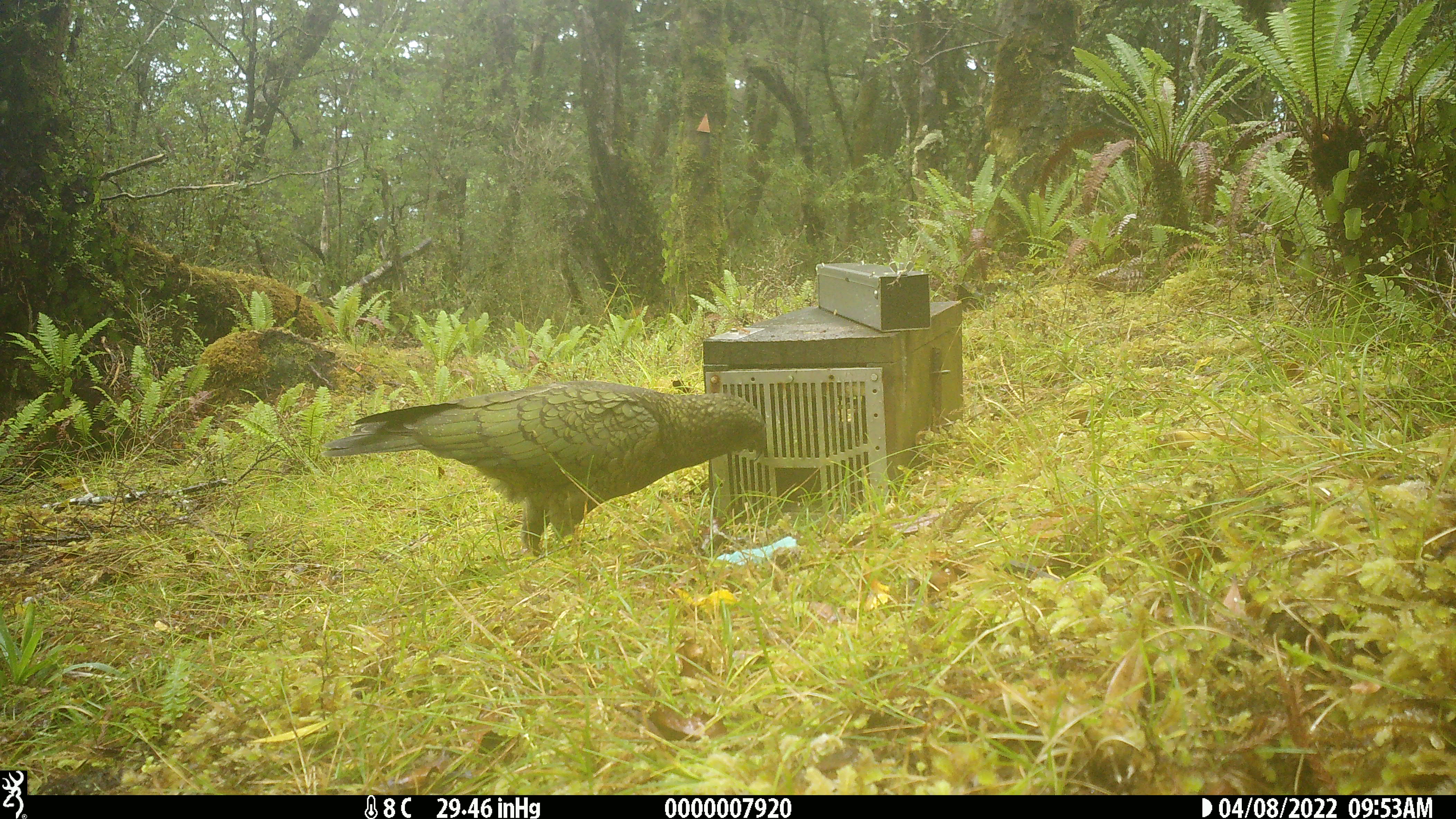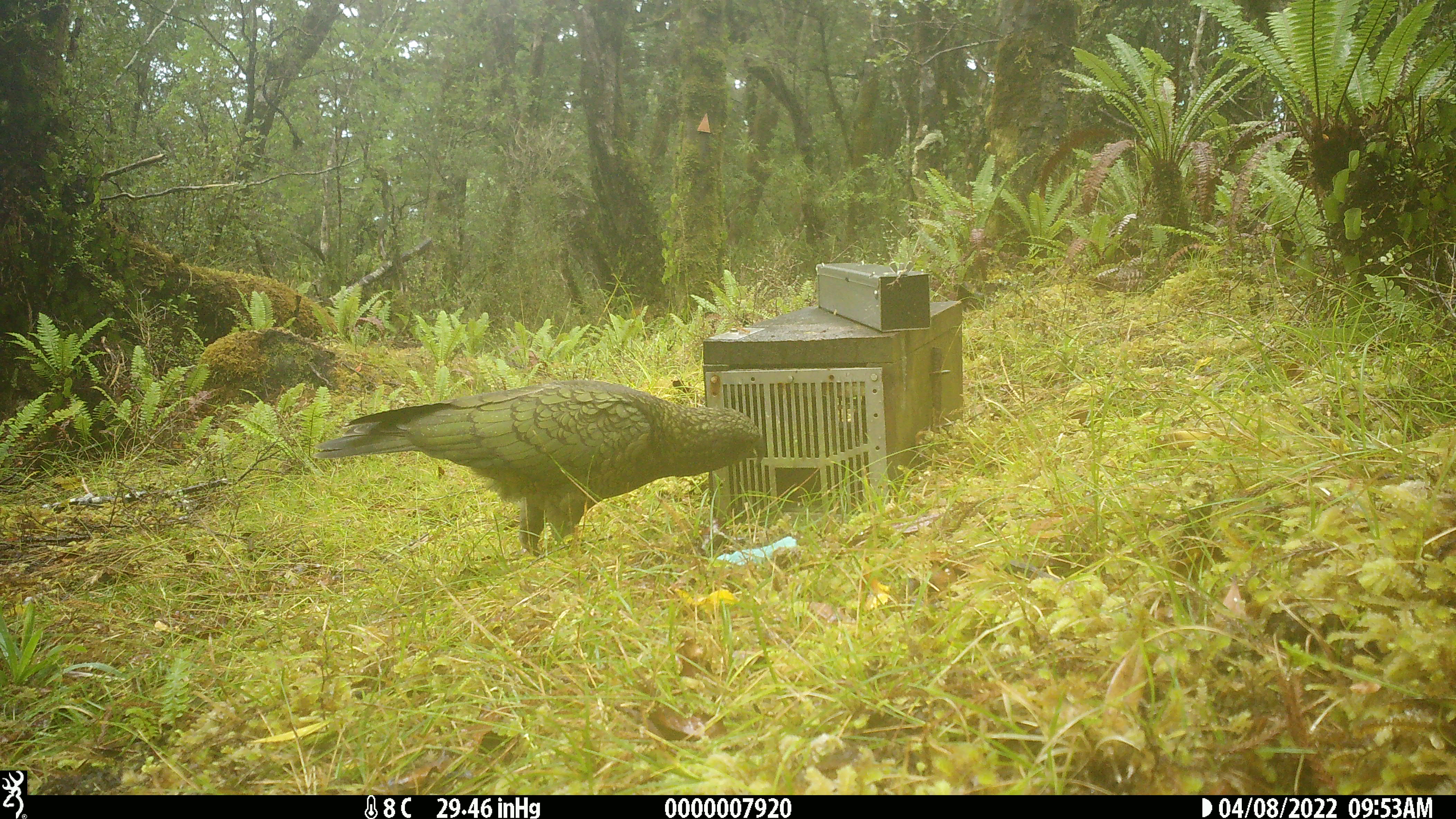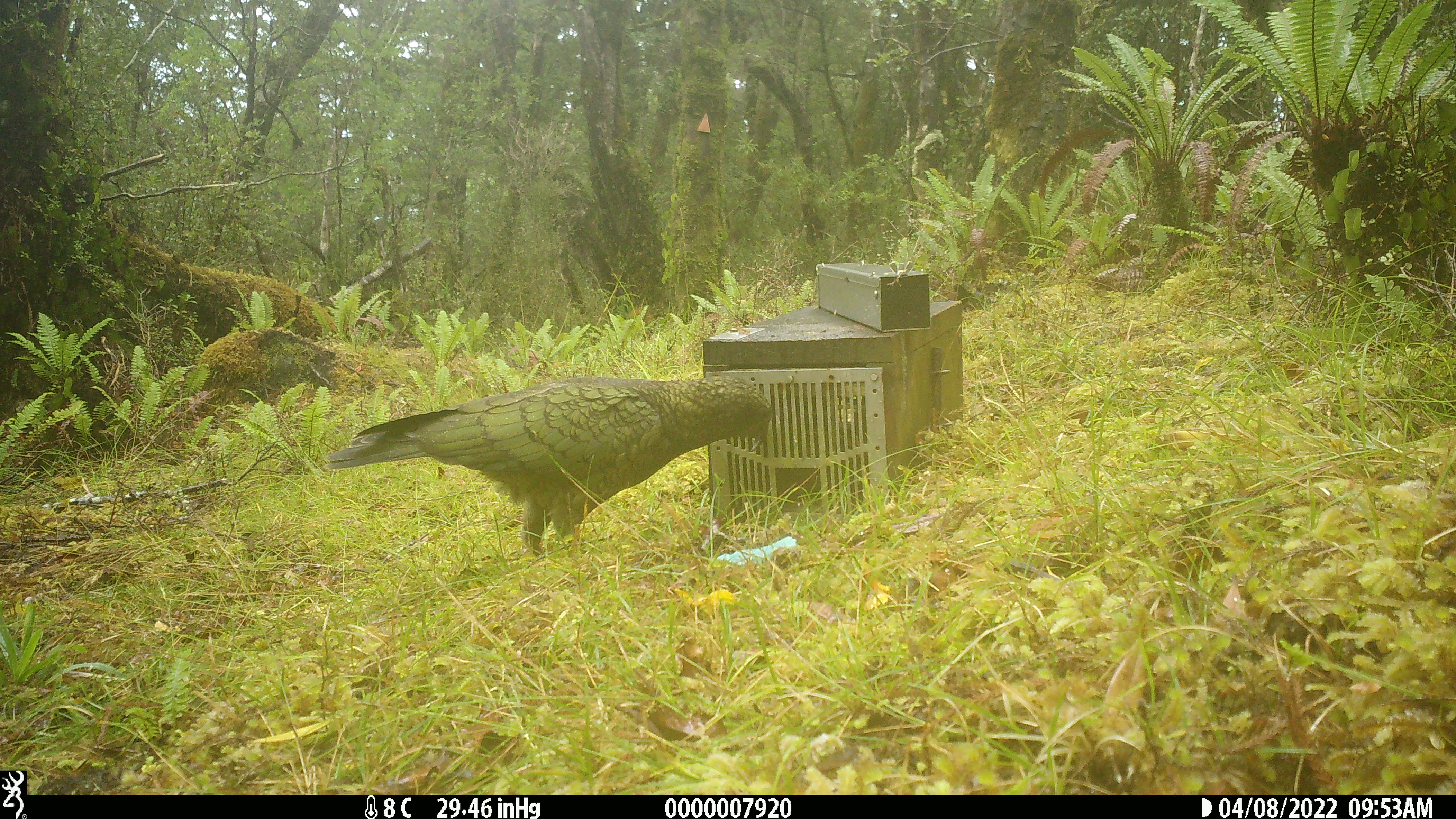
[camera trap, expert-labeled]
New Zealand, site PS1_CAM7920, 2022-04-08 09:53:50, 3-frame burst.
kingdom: Animalia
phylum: Chordata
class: Aves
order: Psittaciformes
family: Strigopidae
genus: Nestor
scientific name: Nestor notabilis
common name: kea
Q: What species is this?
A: Kea (Nestor notabilis).